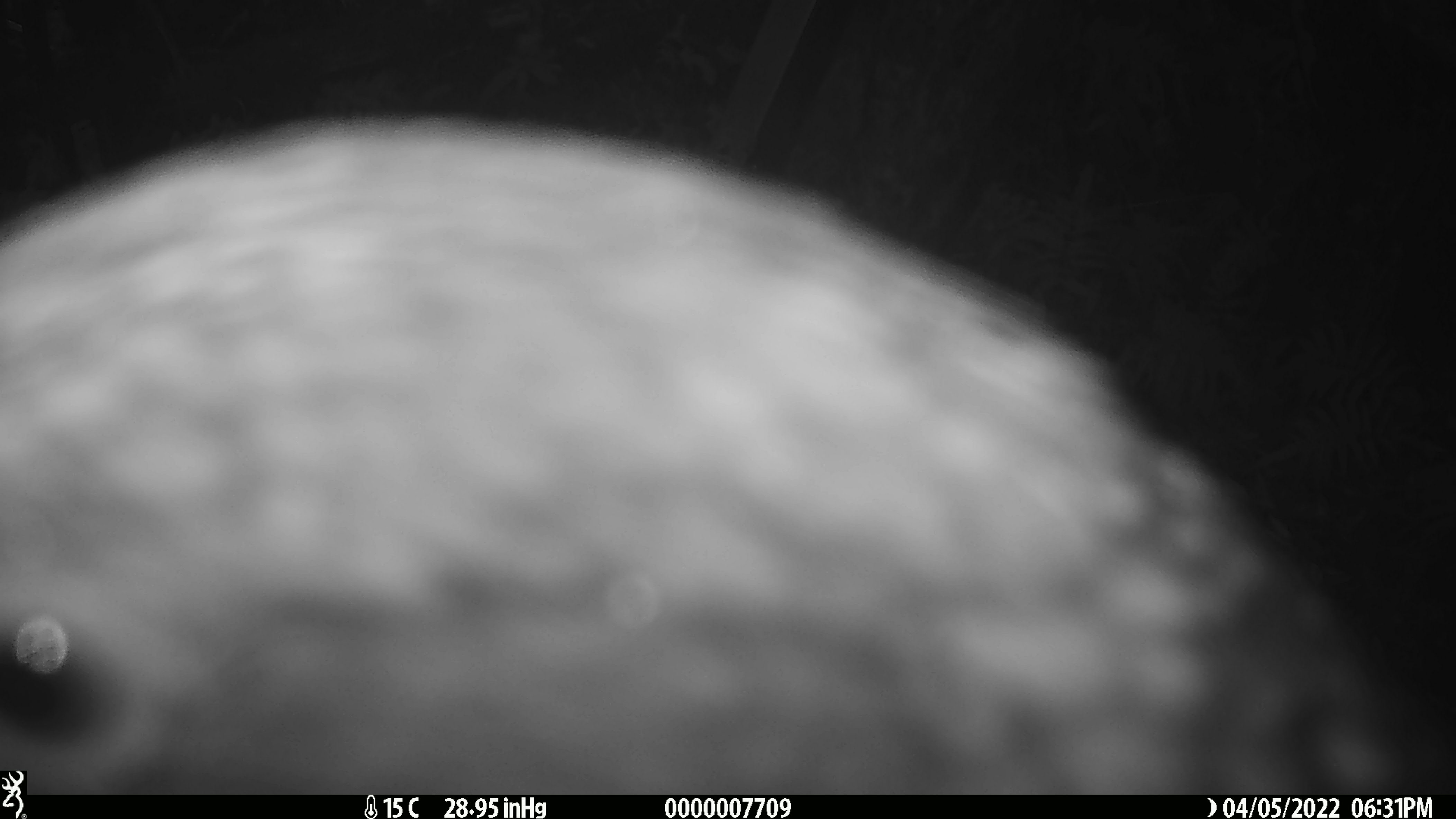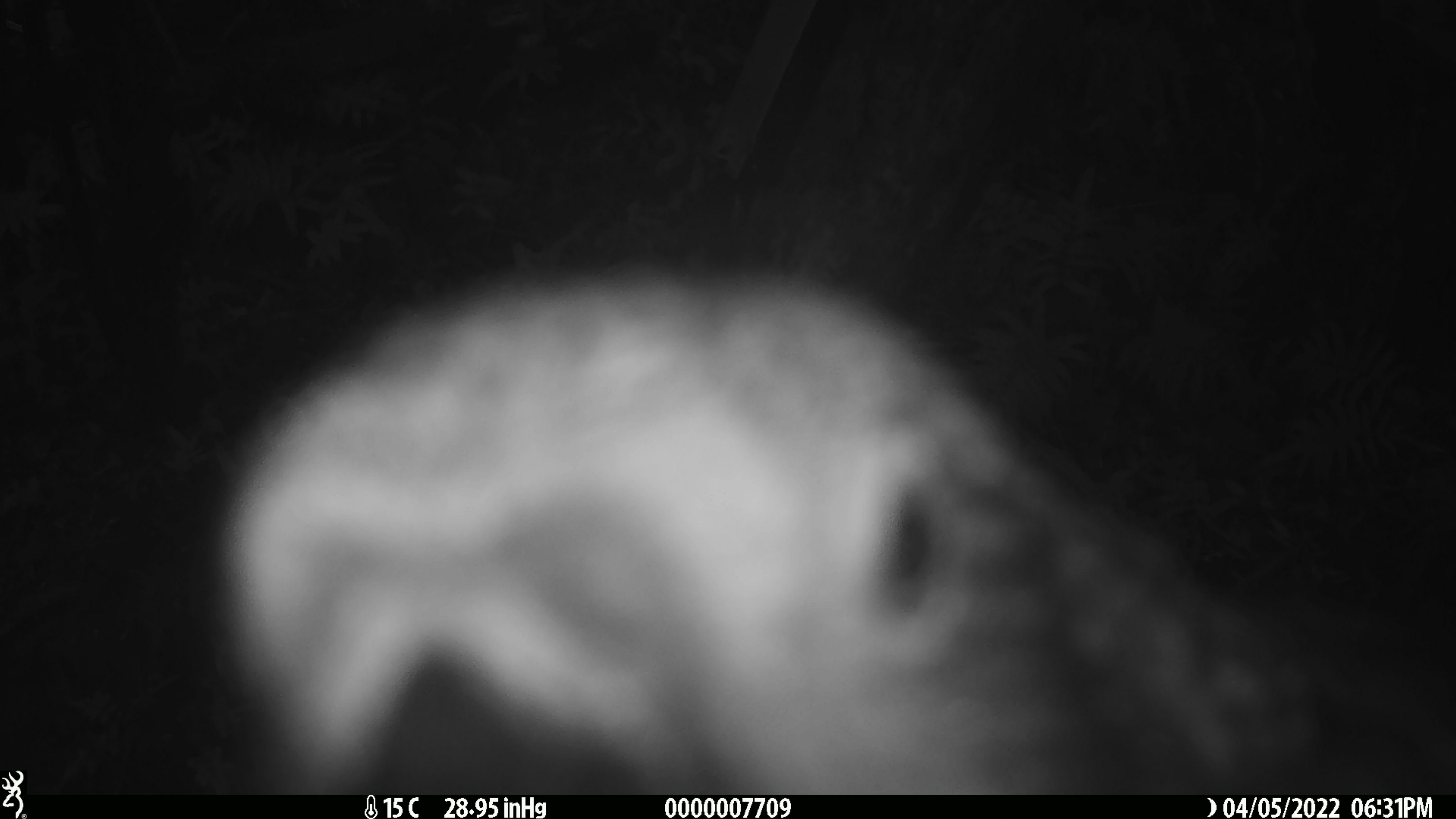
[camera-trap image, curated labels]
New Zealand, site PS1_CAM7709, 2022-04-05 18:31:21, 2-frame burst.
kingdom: Animalia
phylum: Chordata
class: Aves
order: Psittaciformes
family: Strigopidae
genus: Nestor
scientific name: Nestor notabilis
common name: kea